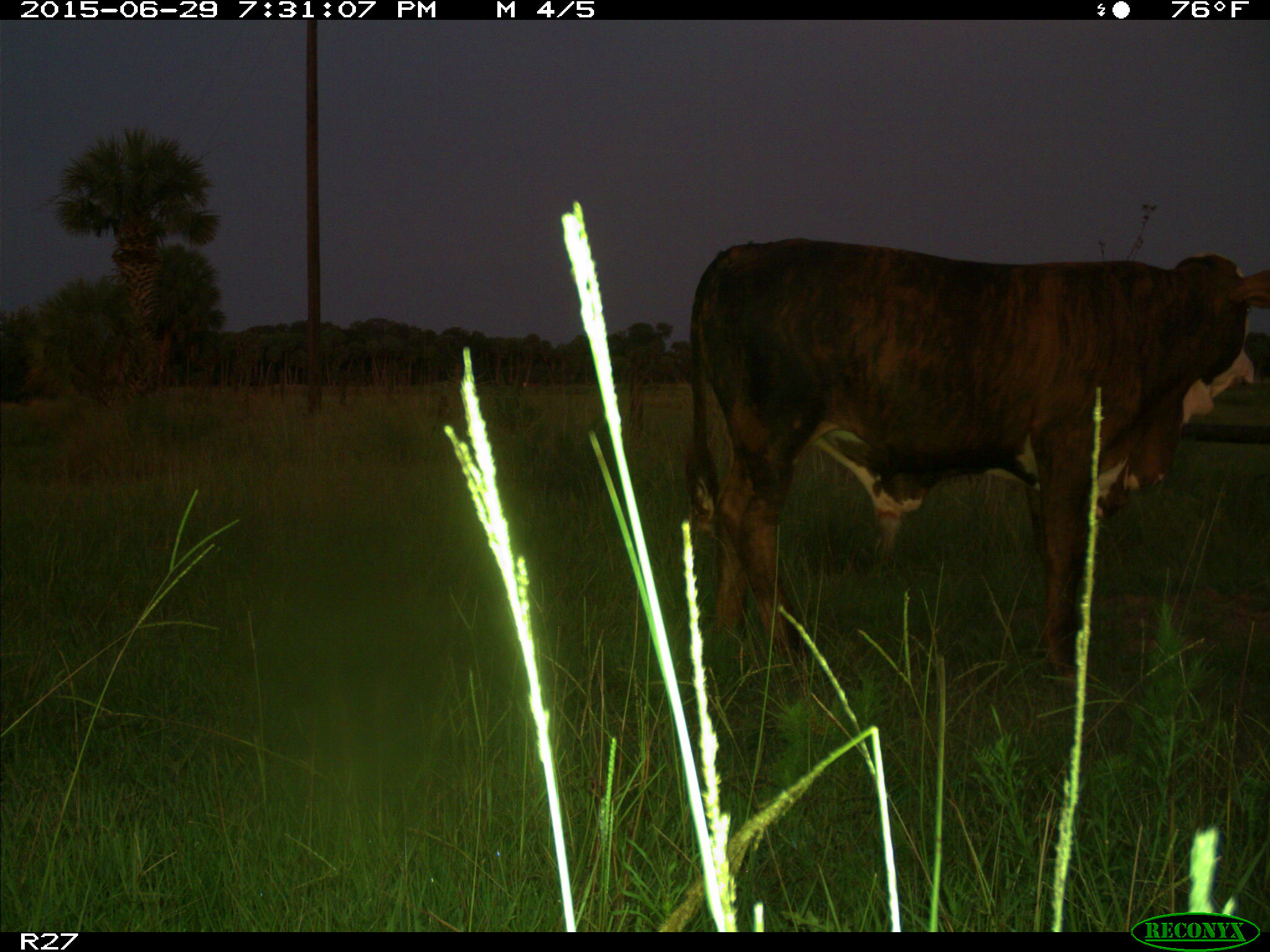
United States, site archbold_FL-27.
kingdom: Animalia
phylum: Chordata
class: Mammalia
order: Artiodactyla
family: Bovidae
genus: Bos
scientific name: Bos taurus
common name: domestic cow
Bos taurus (domestic cow).